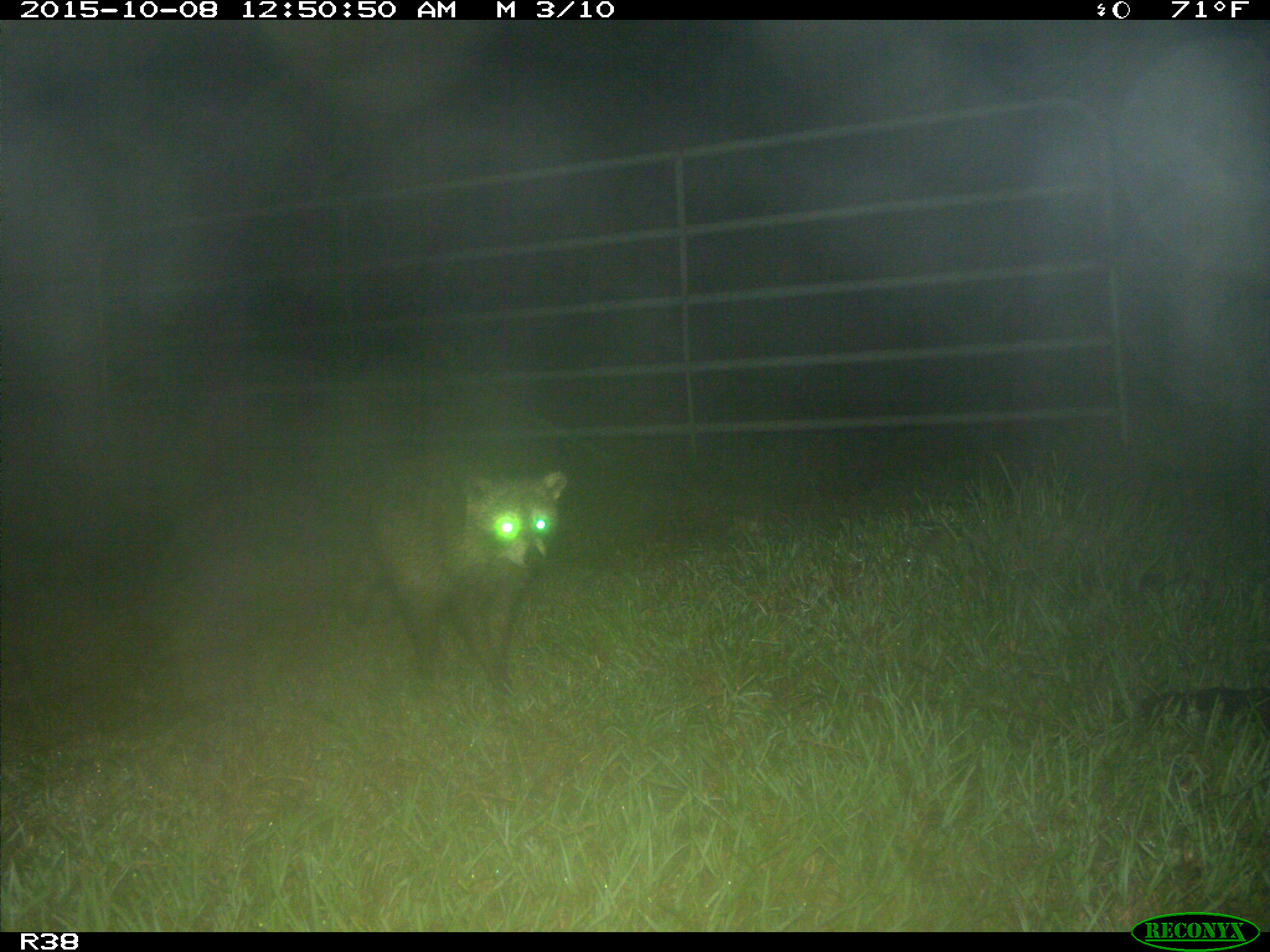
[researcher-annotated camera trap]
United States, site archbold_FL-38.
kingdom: Animalia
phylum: Chordata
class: Mammalia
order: Carnivora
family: Procyonidae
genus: Procyon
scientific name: Procyon lotor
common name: common raccoon